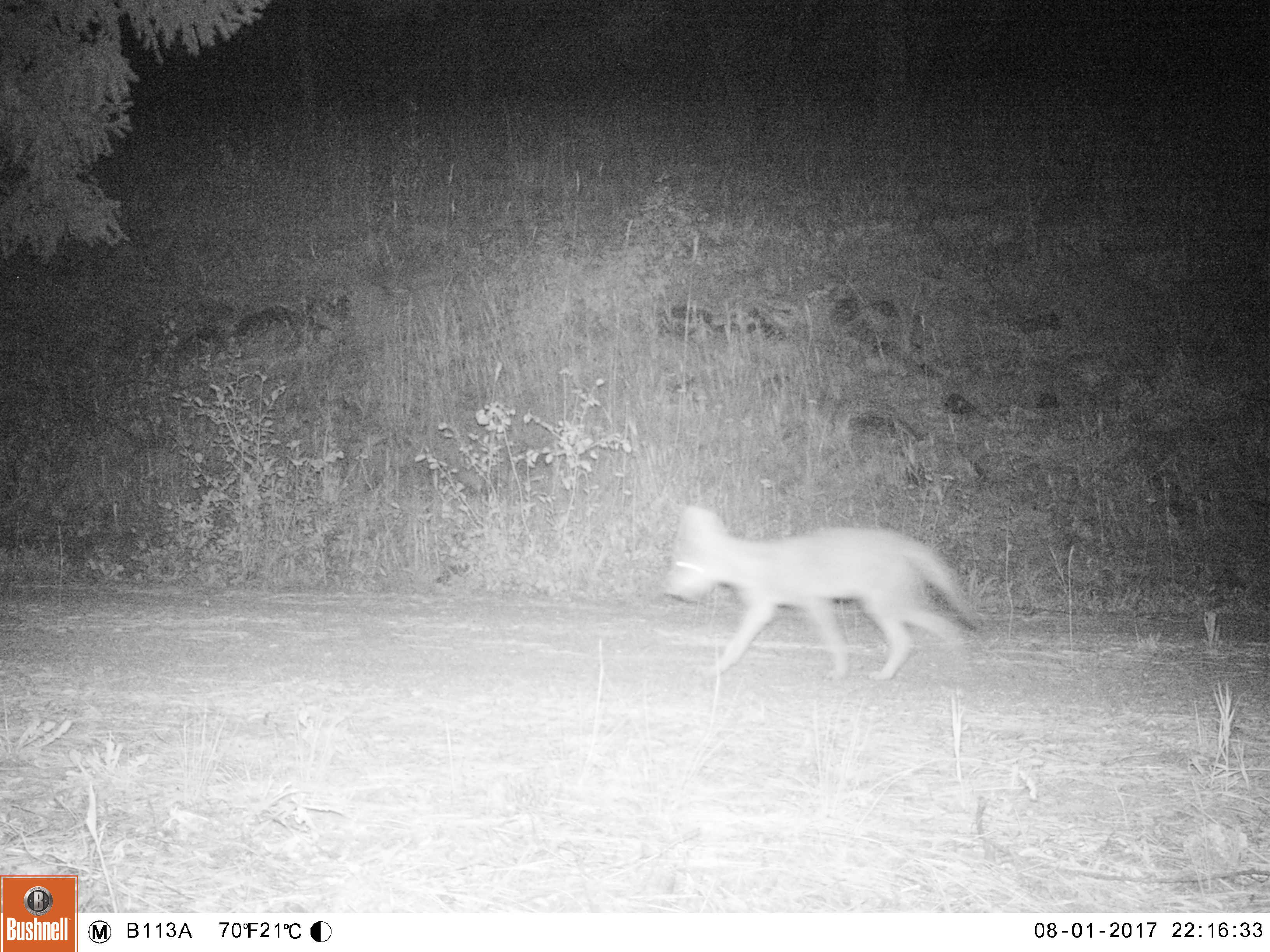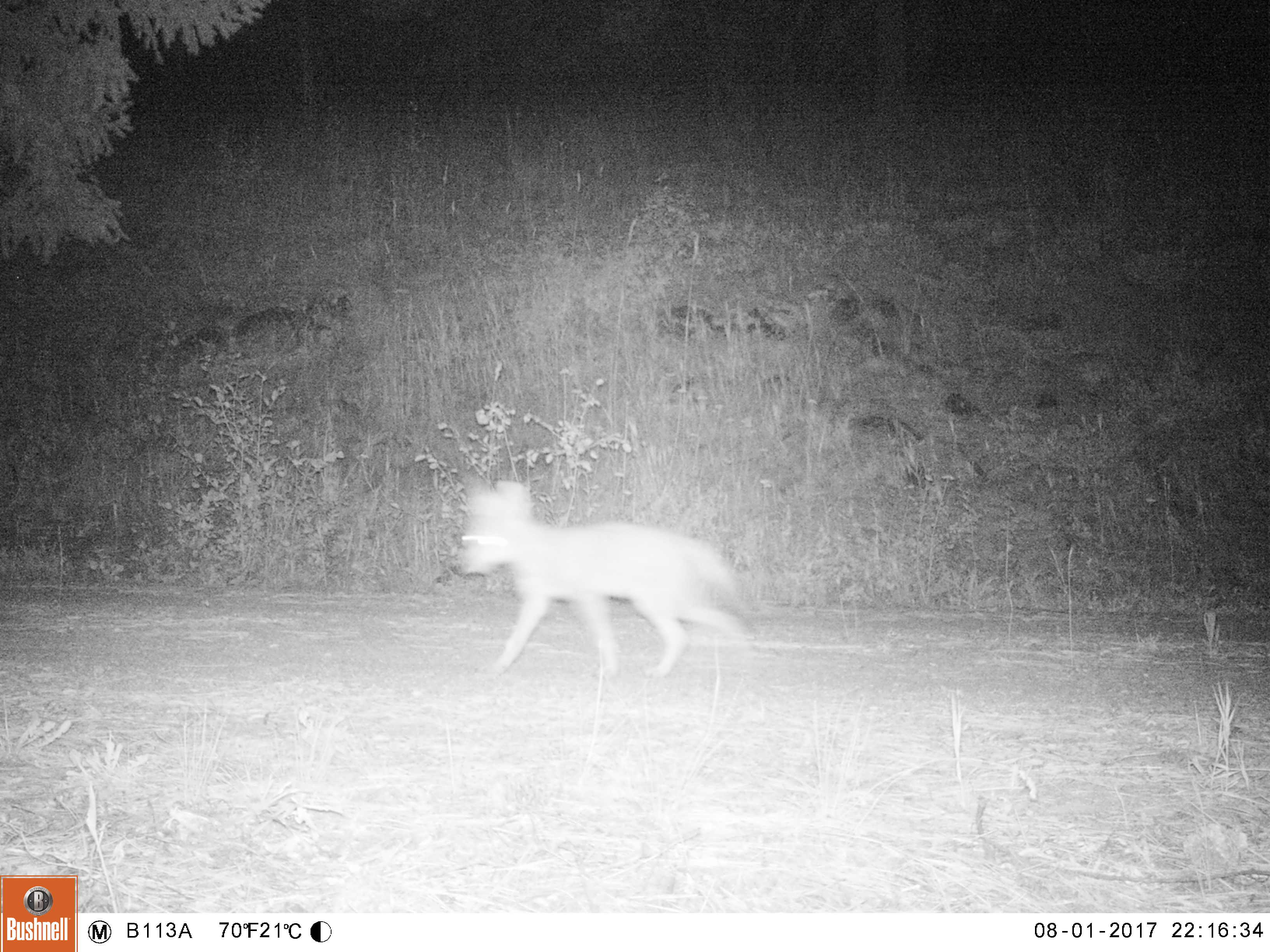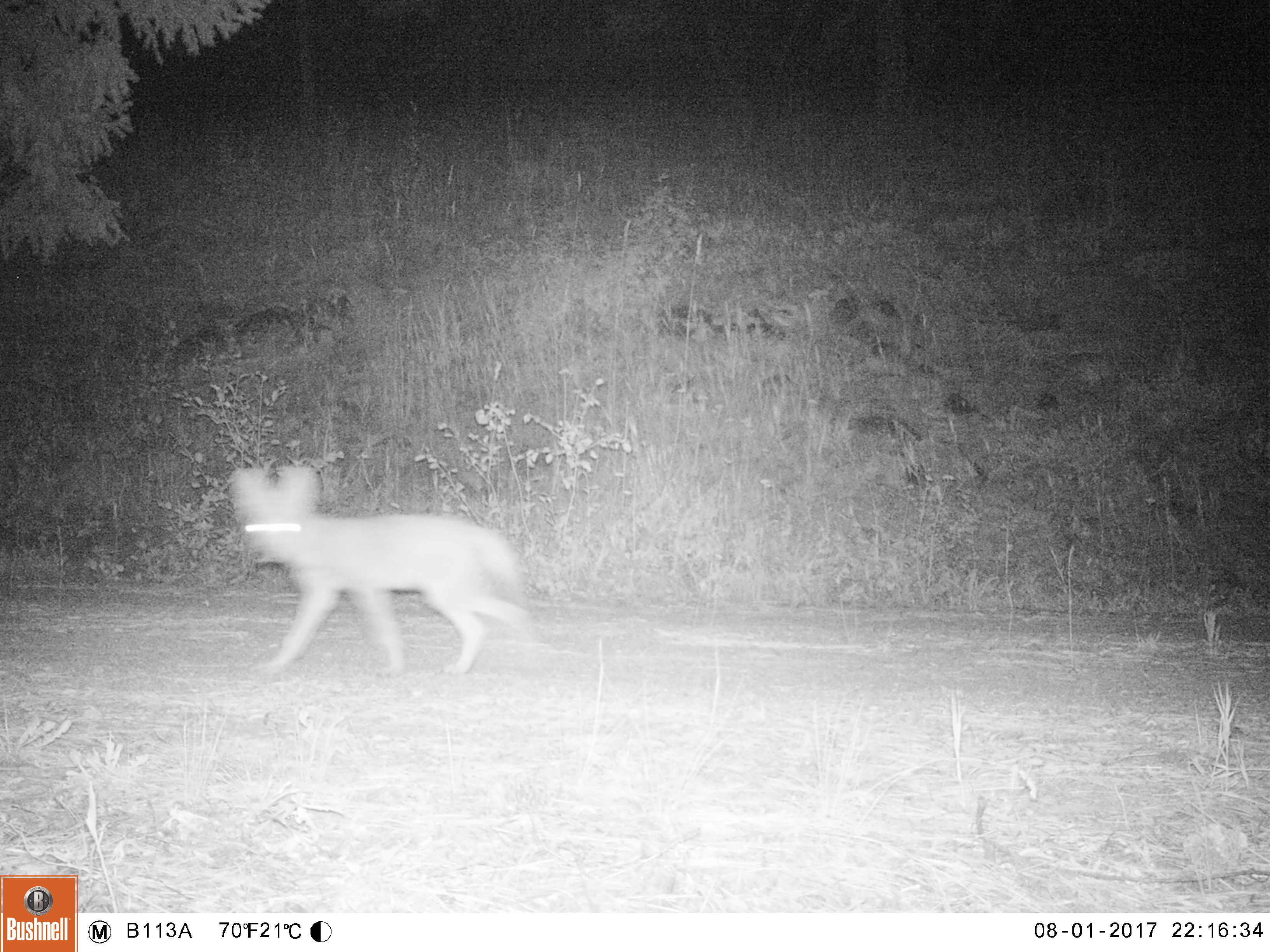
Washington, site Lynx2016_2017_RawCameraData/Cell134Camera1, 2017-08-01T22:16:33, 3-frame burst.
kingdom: Animalia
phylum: Chordata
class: Mammalia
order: Carnivora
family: Canidae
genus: Canis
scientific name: Canis latrans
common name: coyote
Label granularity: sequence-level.